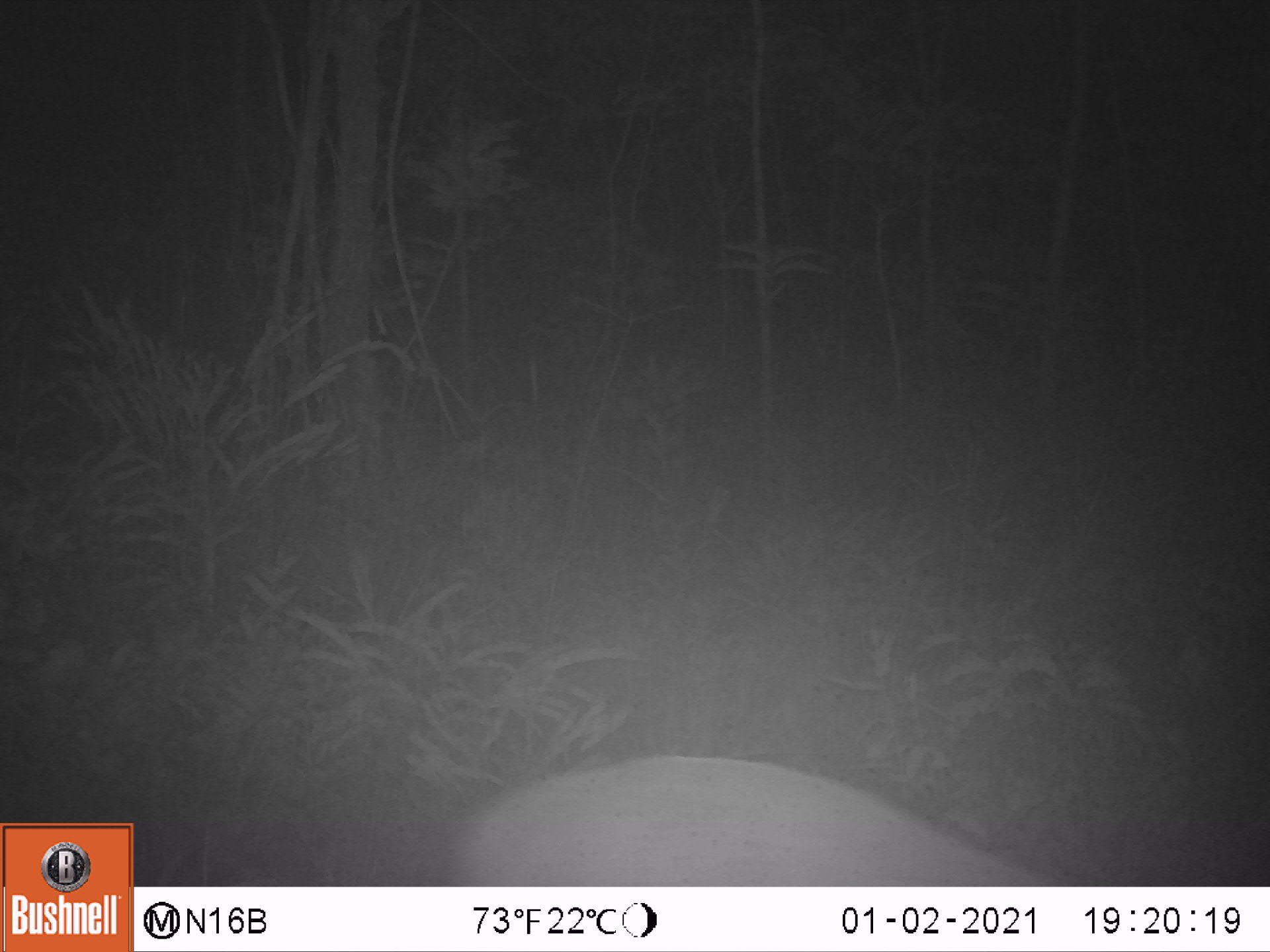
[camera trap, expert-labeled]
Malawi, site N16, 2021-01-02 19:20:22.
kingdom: Animalia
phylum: Chordata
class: Mammalia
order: Artiodactyla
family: Bovidae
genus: Sylvicapra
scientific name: Sylvicapra grimmia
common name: common duiker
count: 1